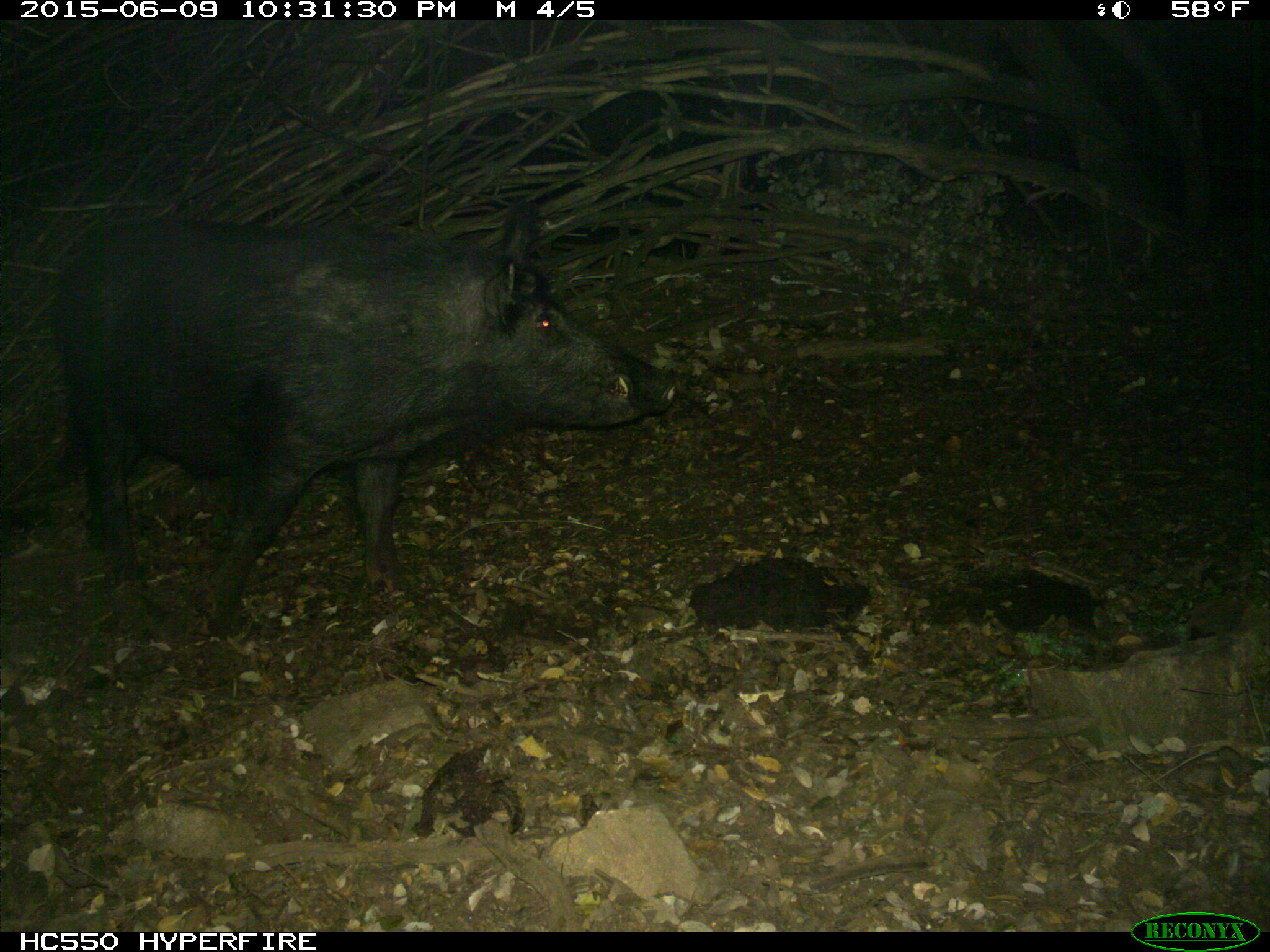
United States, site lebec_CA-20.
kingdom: Animalia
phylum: Chordata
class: Mammalia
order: Artiodactyla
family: Suidae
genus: Sus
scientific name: Sus scrofa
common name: wild boar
Sus scrofa (wild boar).